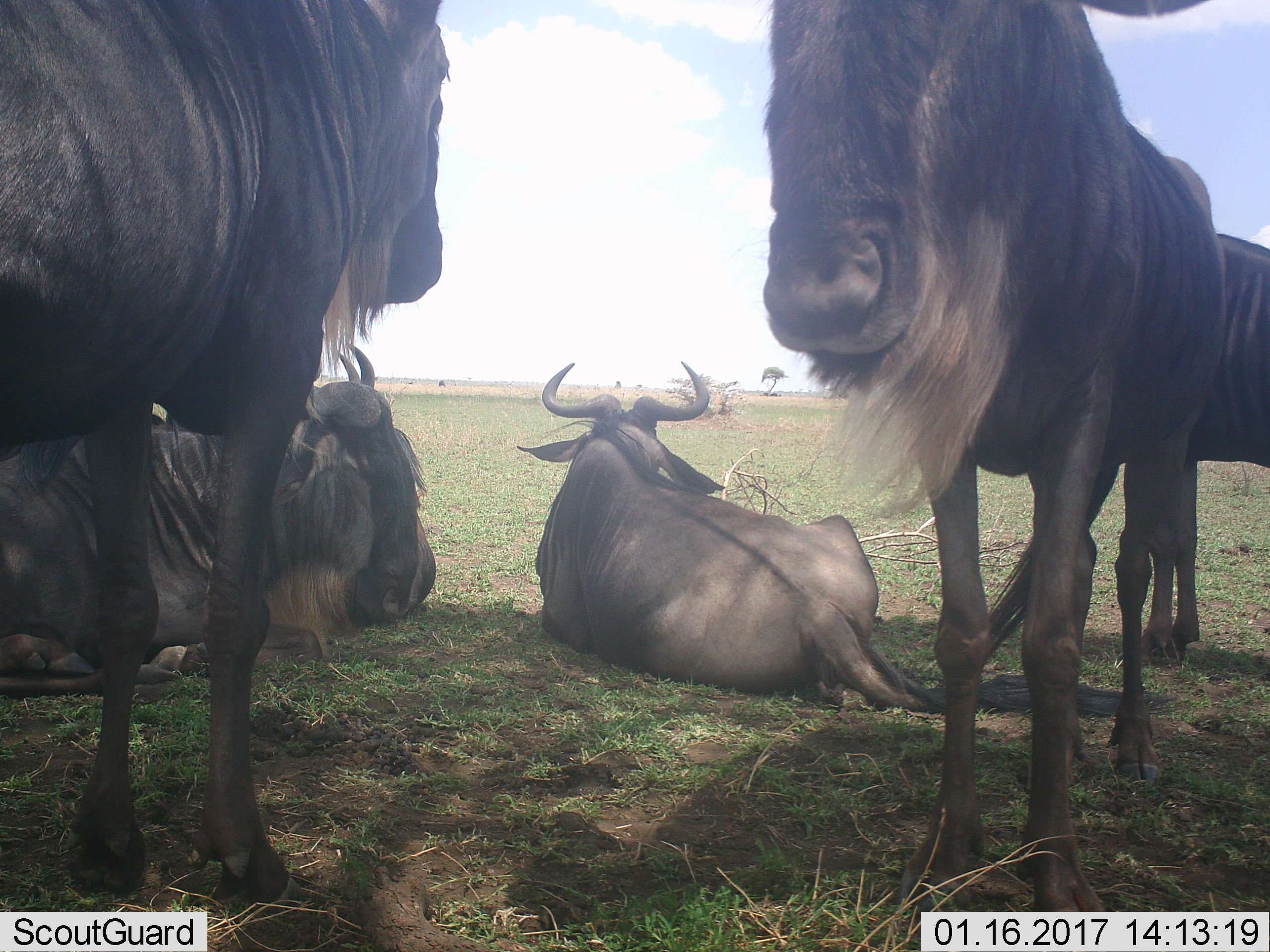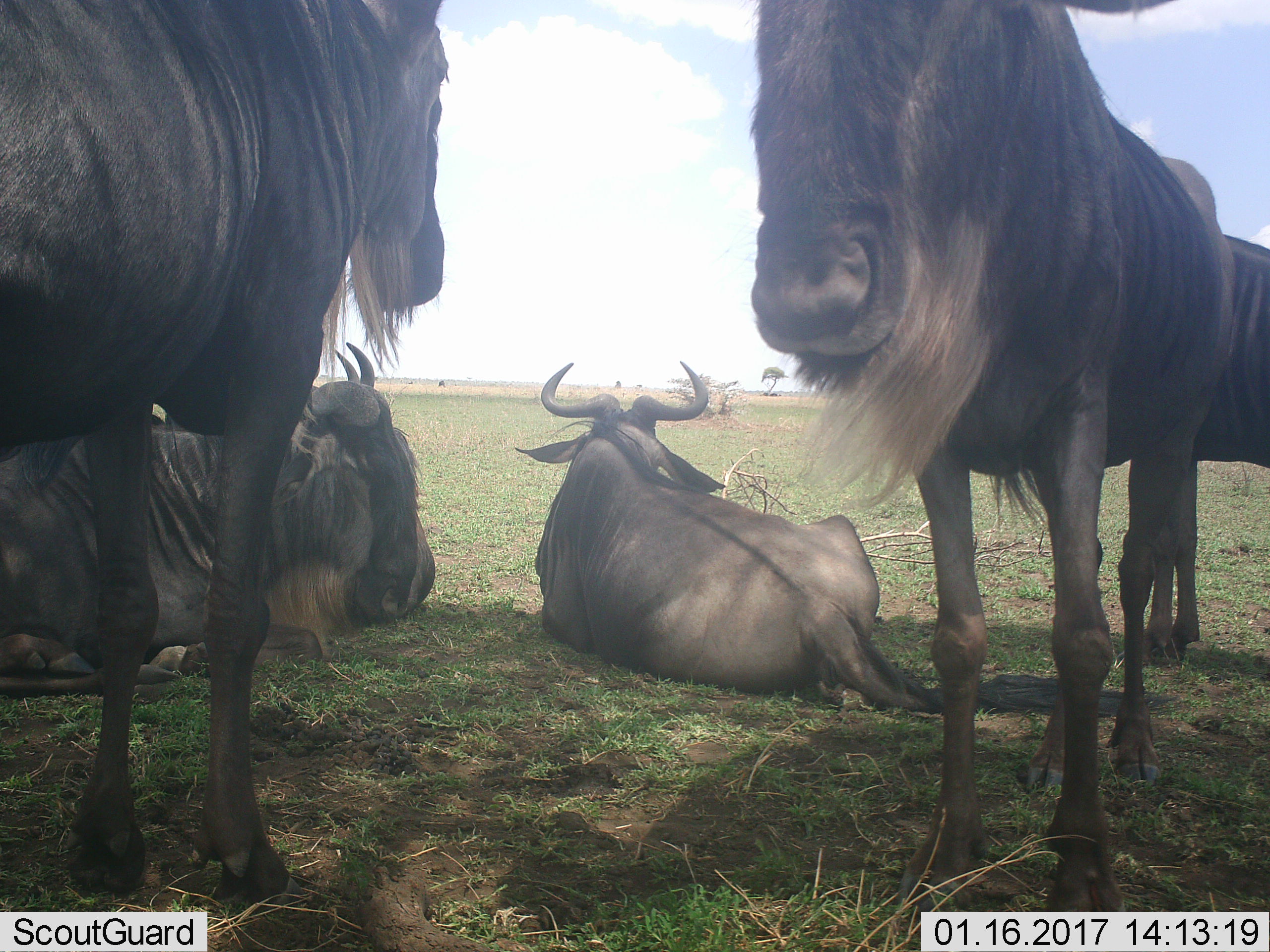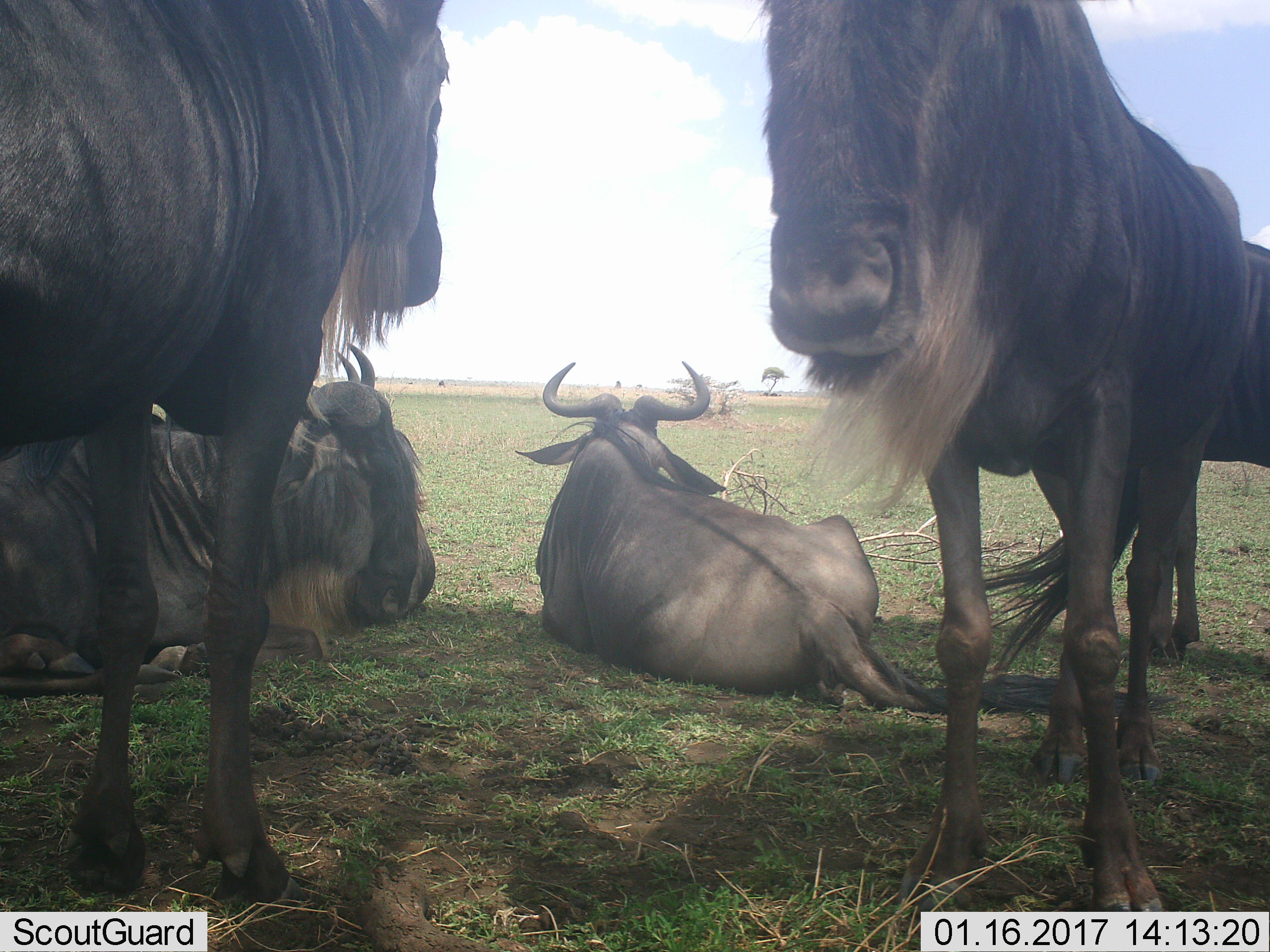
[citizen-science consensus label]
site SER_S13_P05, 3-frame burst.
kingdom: Animalia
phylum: Chordata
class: Mammalia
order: Artiodactyla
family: Bovidae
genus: Connochaetes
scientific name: Connochaetes taurinus taurinus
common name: blue wildebeest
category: wildebeestblue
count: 5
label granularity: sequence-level